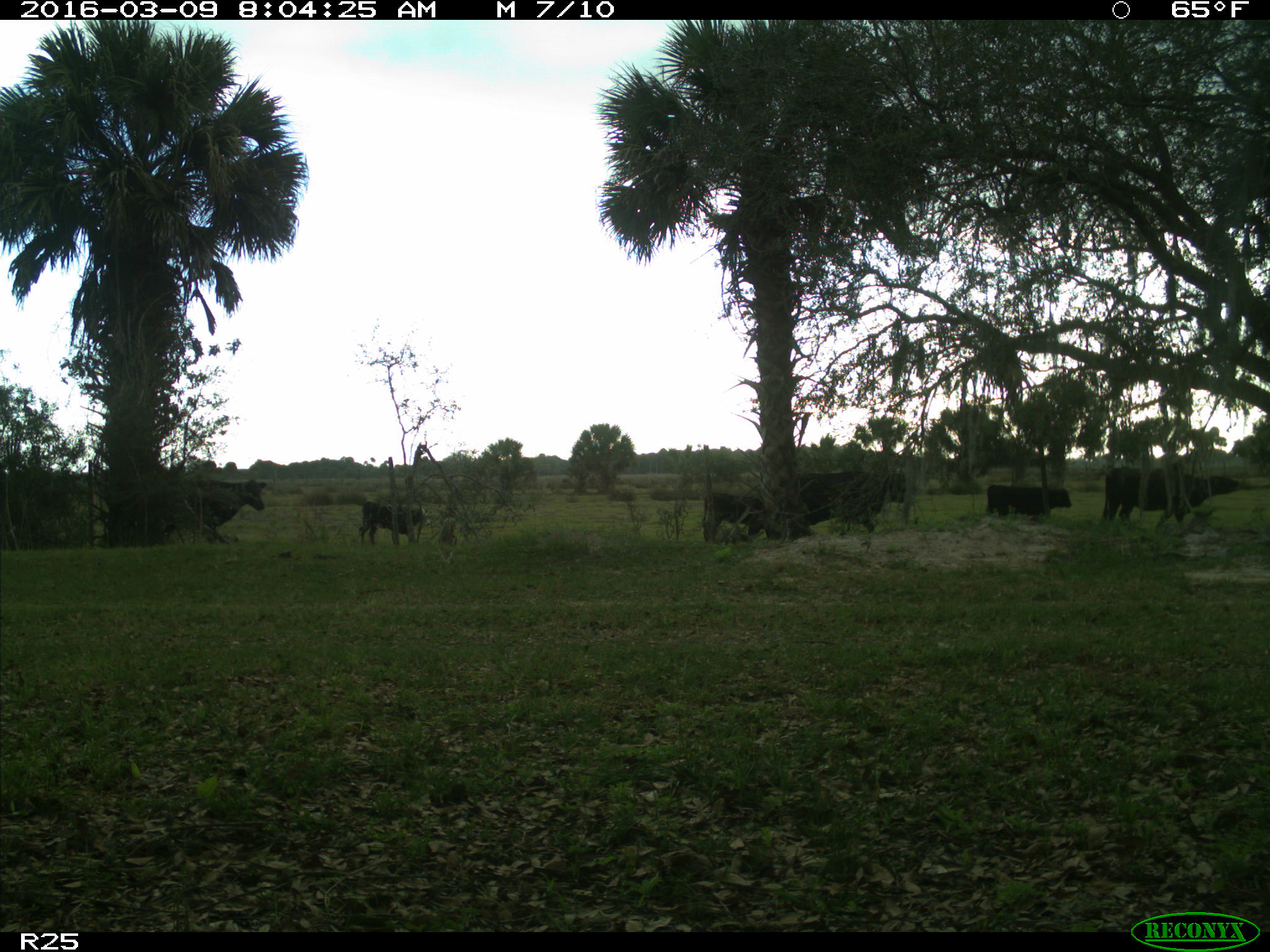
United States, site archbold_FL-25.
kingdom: Animalia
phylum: Chordata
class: Mammalia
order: Artiodactyla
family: Bovidae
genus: Bos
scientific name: Bos taurus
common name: domestic cow